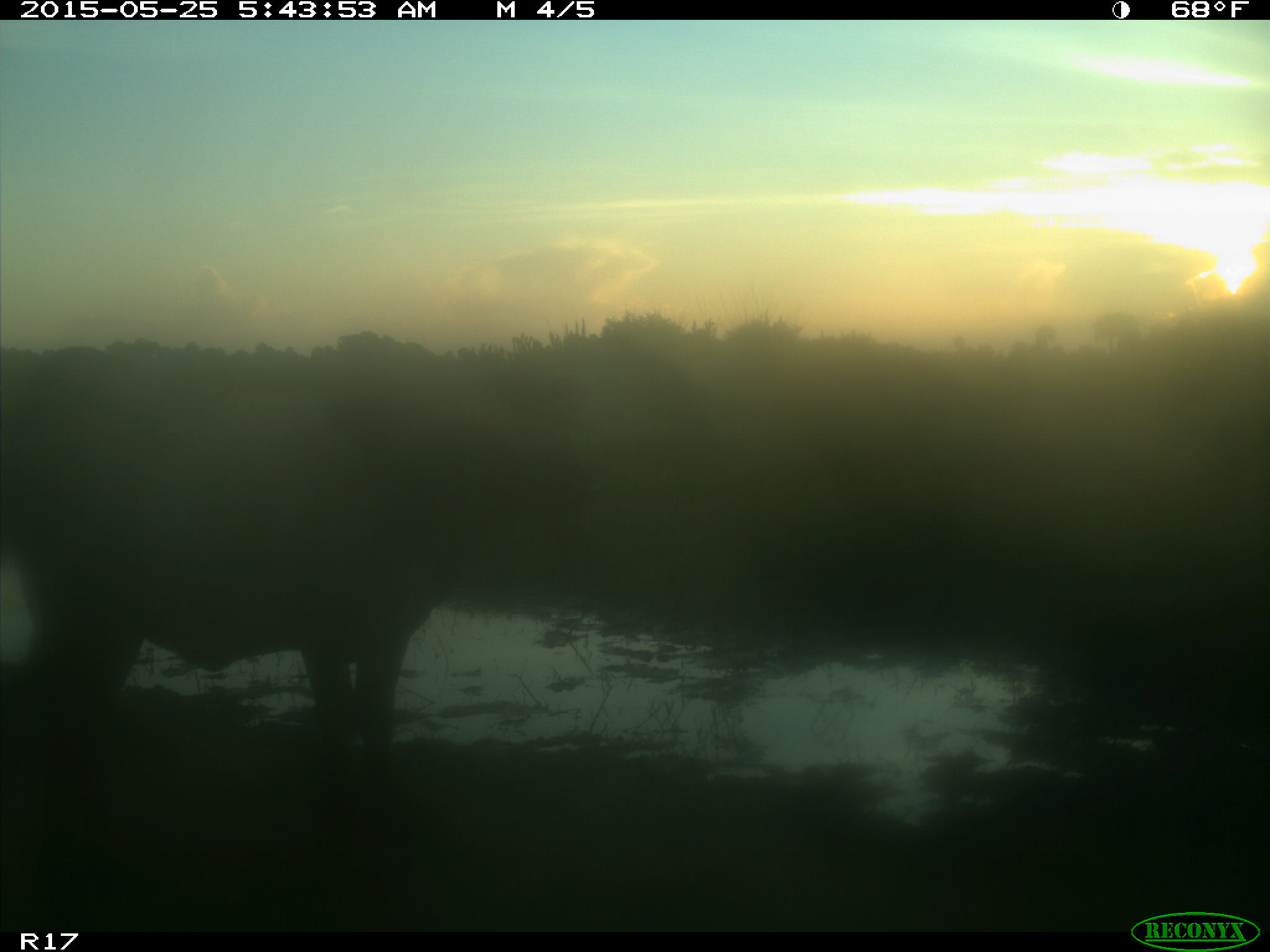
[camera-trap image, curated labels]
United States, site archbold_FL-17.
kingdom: Animalia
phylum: Chordata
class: Mammalia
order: Artiodactyla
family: Bovidae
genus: Bos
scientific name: Bos taurus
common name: domestic cow